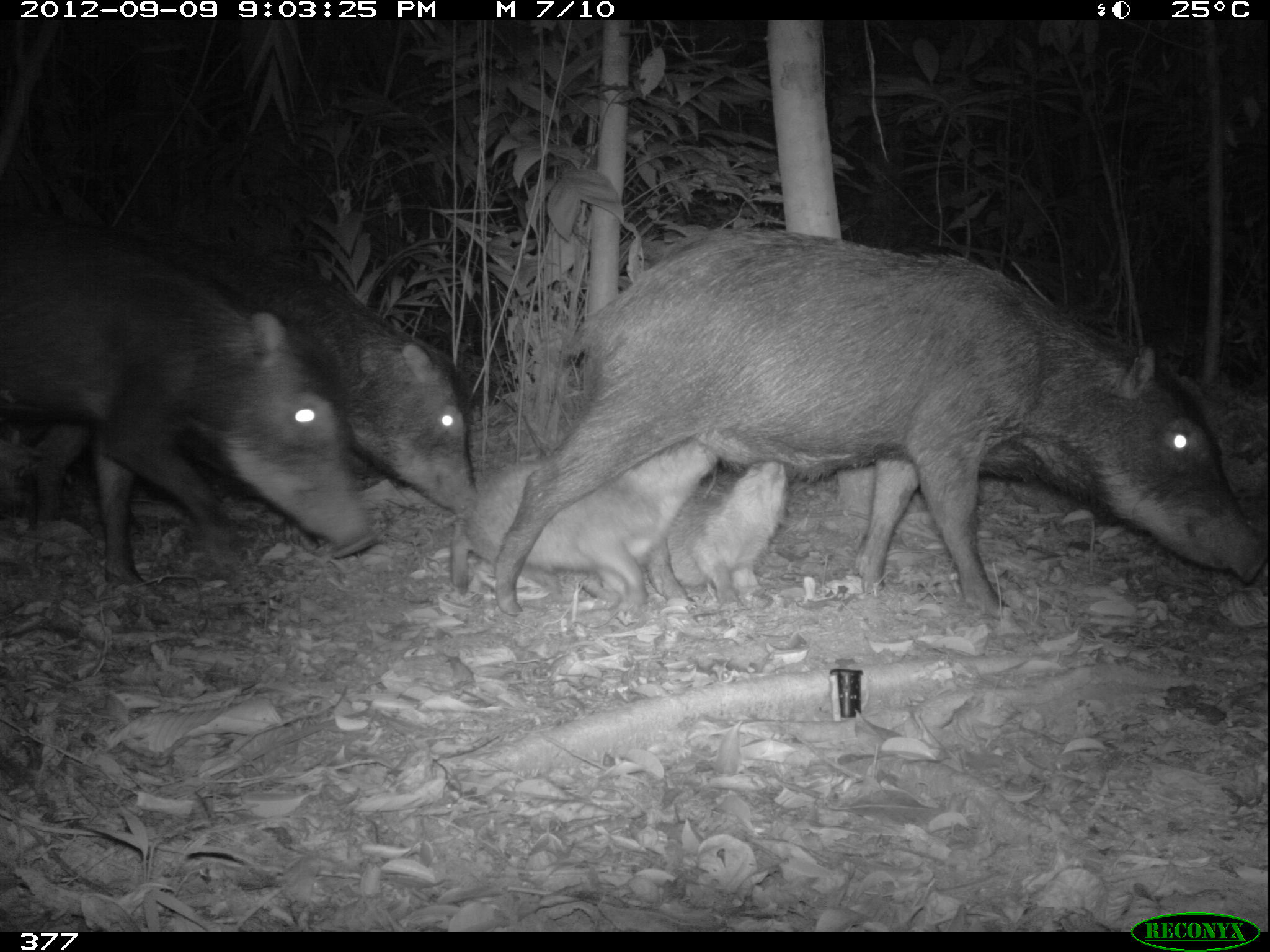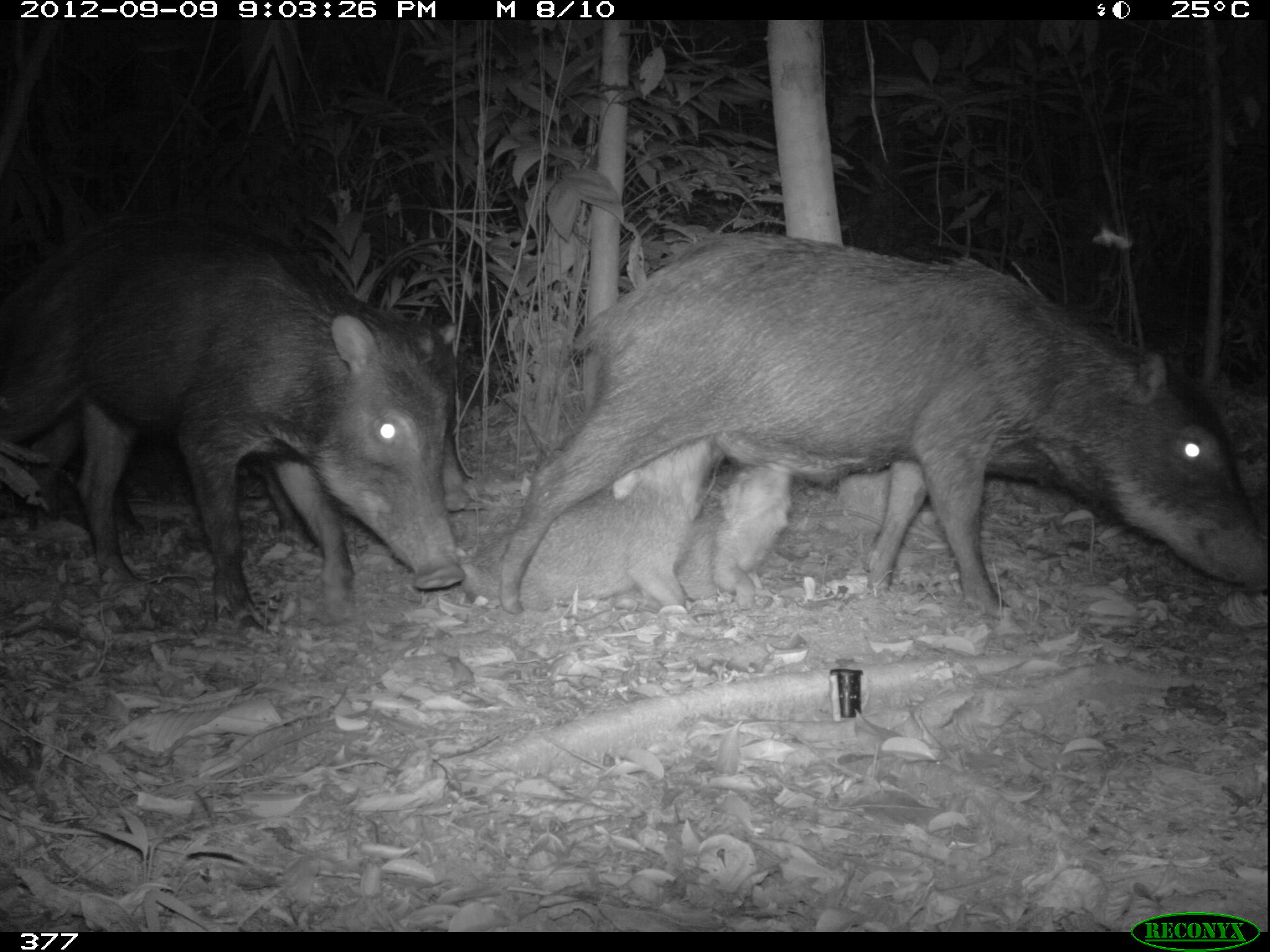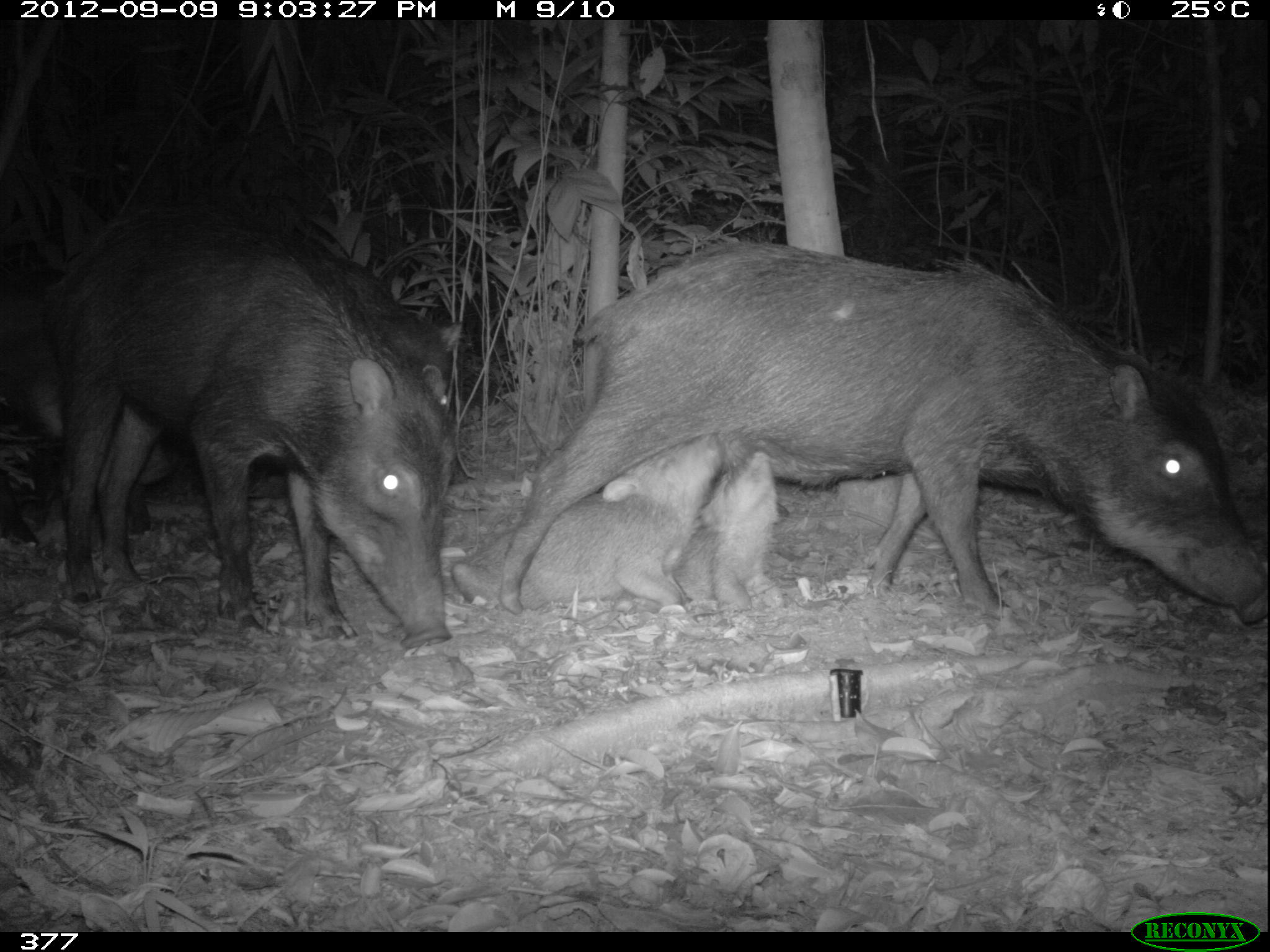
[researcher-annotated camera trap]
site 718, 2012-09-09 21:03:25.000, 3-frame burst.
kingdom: Animalia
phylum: Chordata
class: Mammalia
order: Artiodactyla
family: Tayassuidae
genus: Tayassu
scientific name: Tayassu pecari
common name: white-lipped peccary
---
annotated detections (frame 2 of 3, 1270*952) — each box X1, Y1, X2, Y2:
tayassu pecari: 497, 231, 1269, 616; 0, 205, 467, 634; 14, 387, 476, 577; 455, 432, 718, 617; 675, 460, 791, 618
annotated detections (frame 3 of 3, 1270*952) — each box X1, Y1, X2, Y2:
tayassu pecari: 496, 239, 1268, 628; 38, 194, 456, 652; 0, 249, 456, 547; 451, 432, 718, 615; 672, 450, 781, 618